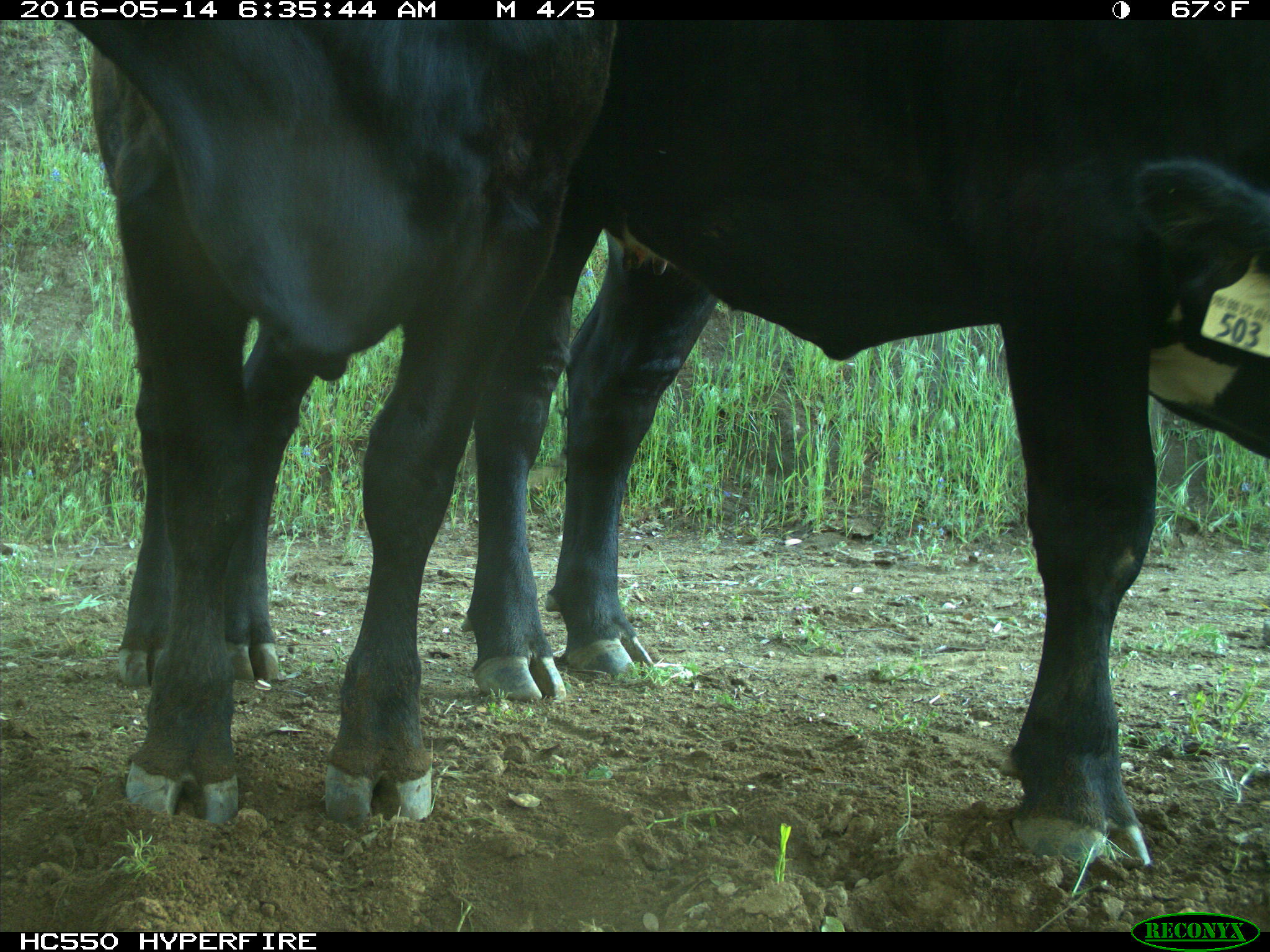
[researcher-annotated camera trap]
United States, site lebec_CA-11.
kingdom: Animalia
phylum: Chordata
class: Mammalia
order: Artiodactyla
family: Bovidae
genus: Bos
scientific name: Bos taurus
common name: domestic cow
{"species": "Bos taurus (domestic cow)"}